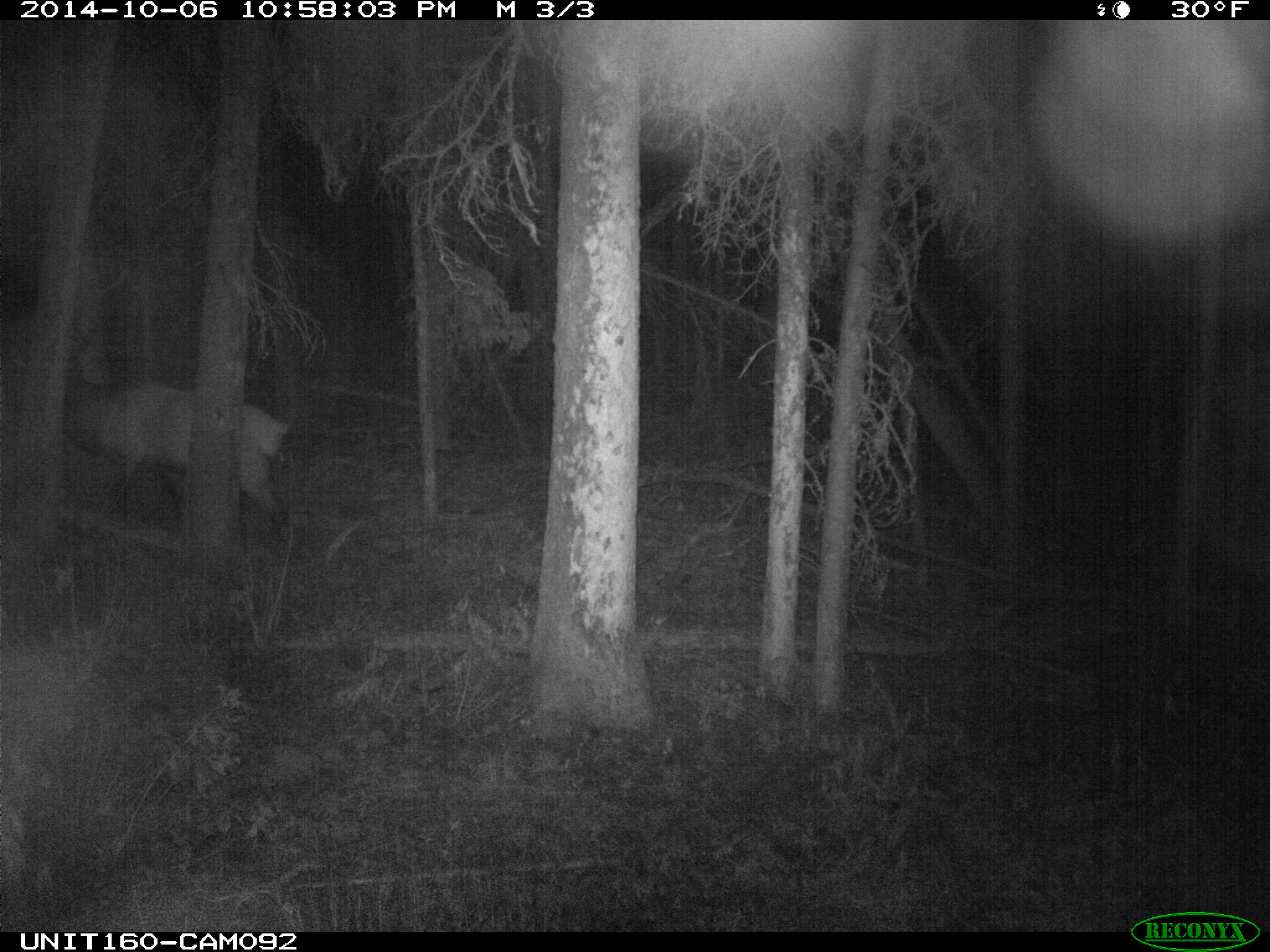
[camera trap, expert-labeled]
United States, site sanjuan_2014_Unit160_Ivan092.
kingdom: Animalia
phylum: Chordata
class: Mammalia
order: Artiodactyla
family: Cervidae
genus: Cervus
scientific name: Cervus elaphus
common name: red deer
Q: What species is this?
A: Cervus elaphus (red deer).